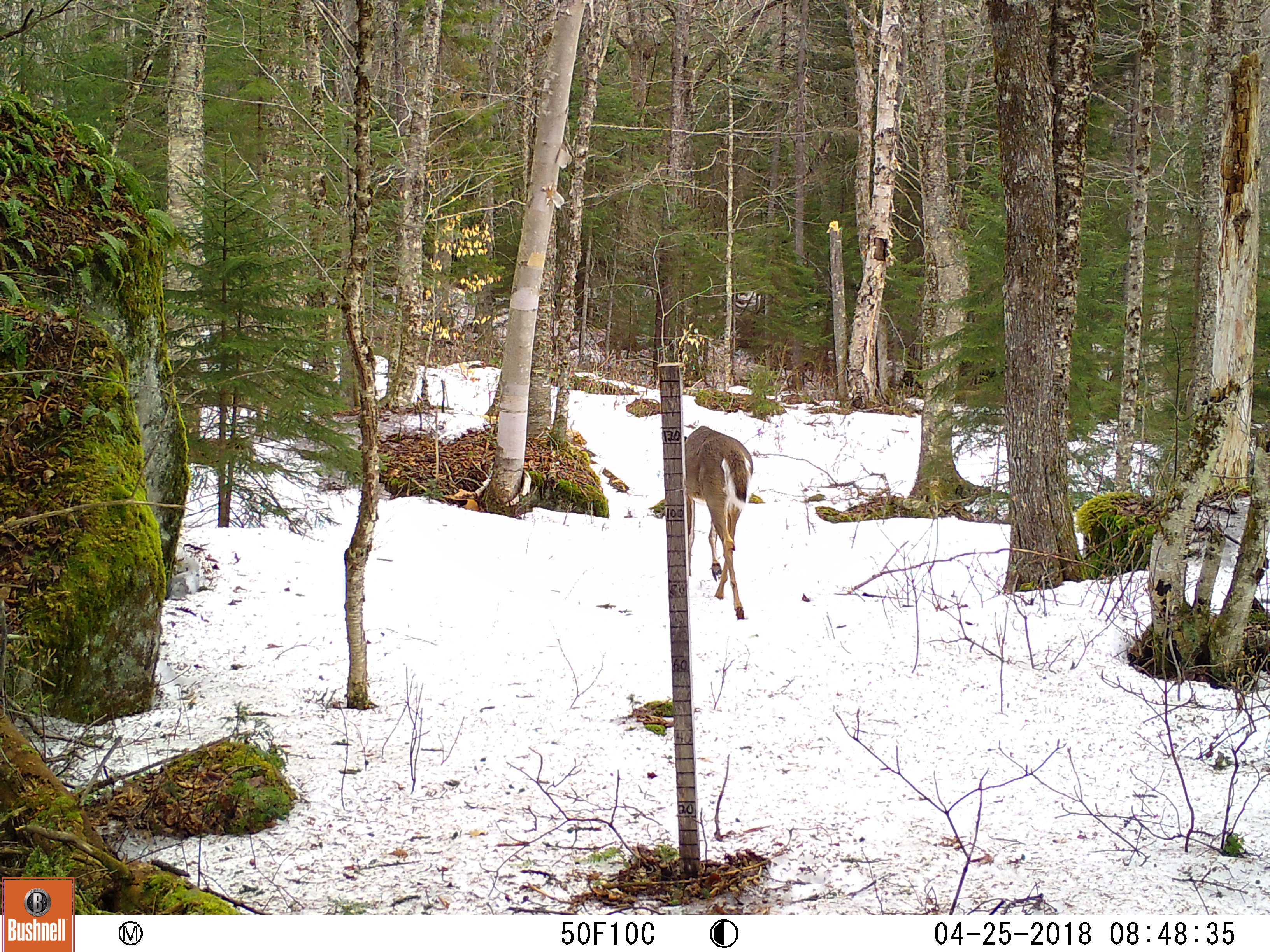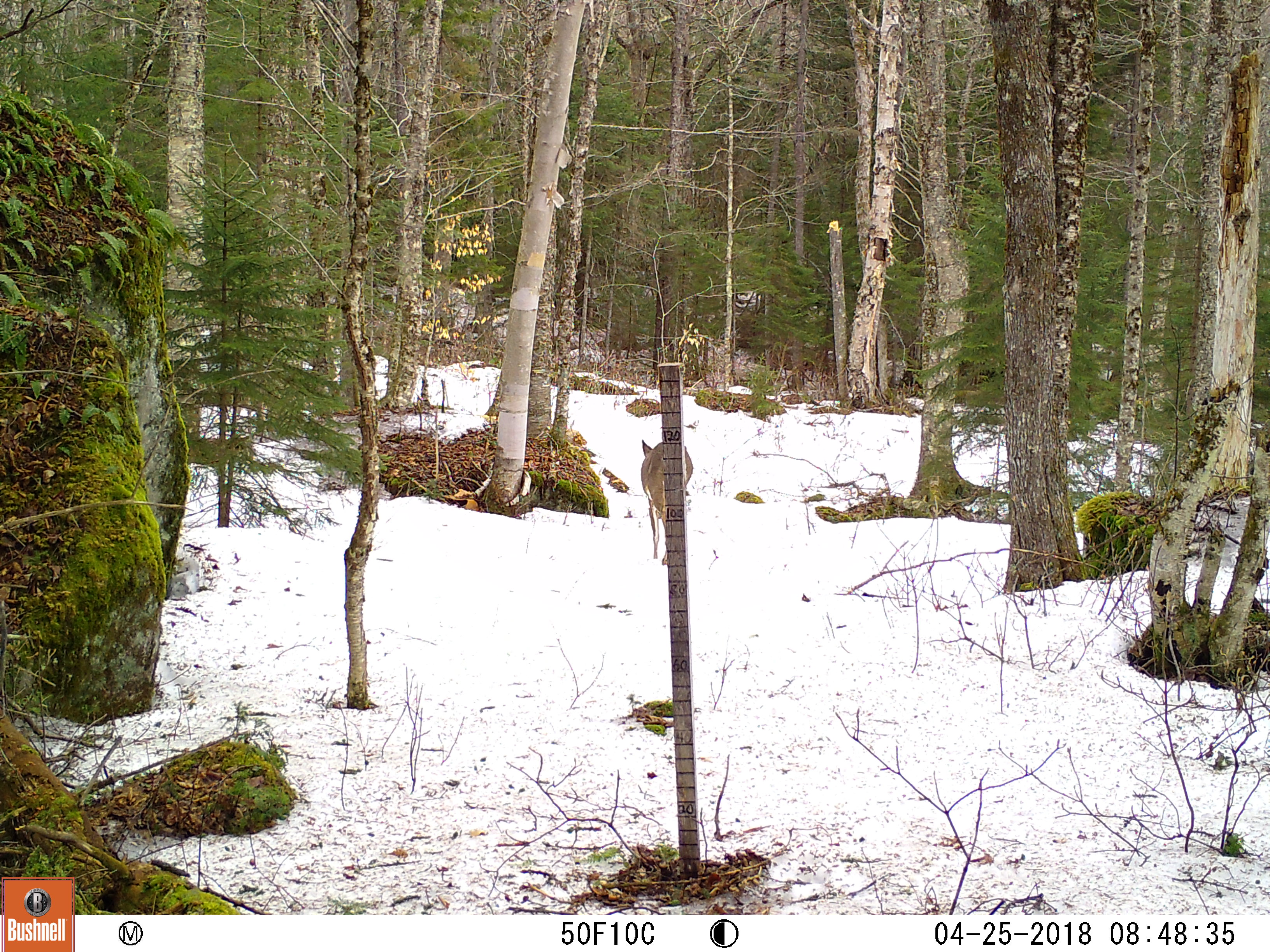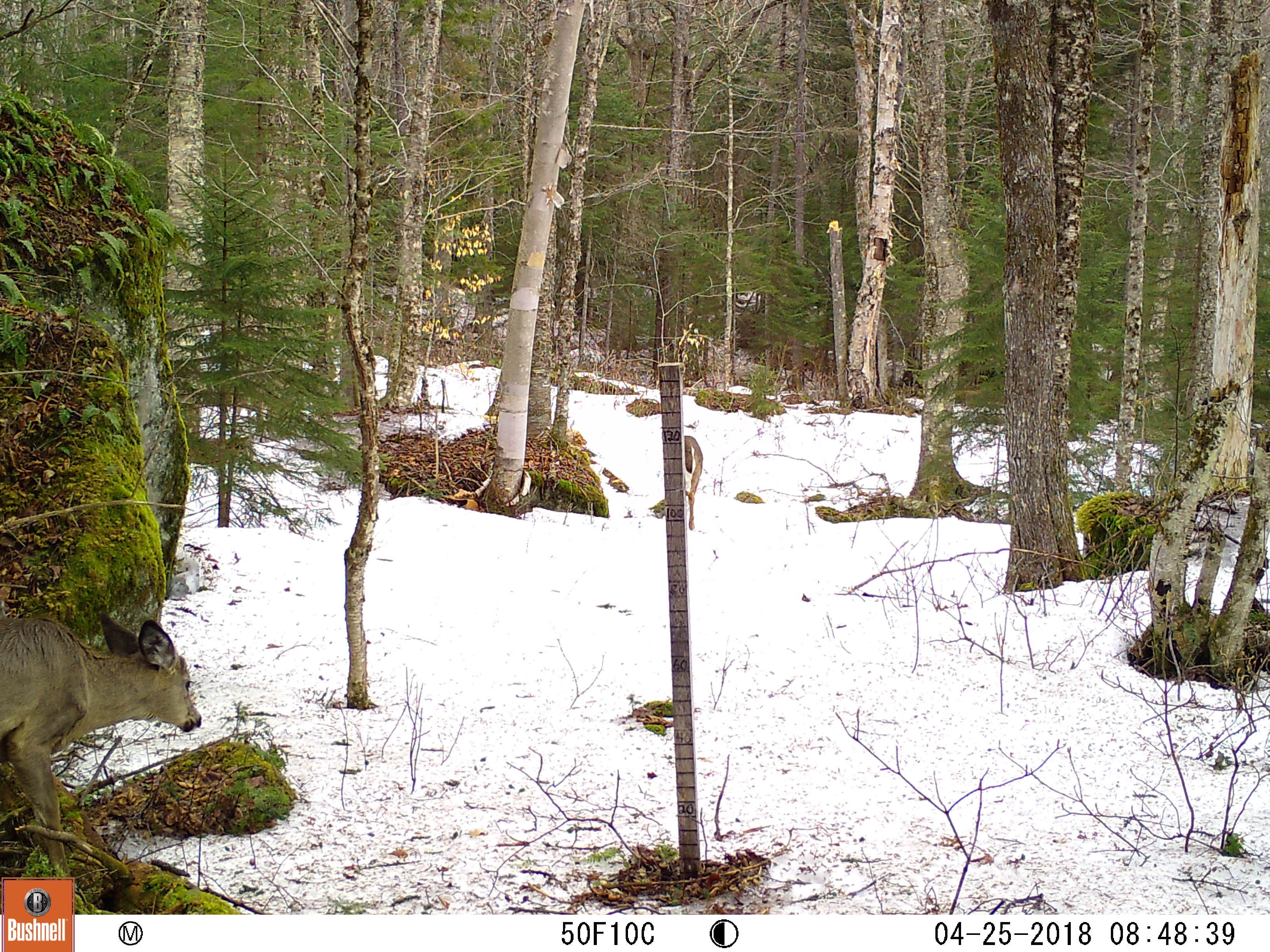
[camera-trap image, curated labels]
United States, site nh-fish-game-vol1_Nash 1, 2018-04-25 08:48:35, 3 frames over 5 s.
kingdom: Animalia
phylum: Chordata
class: Mammalia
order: Artiodactyla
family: Cervidae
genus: Odocoileus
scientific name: Odocoileus virginianus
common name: white-tailed deer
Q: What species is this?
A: White-tailed deer (Odocoileus virginianus).